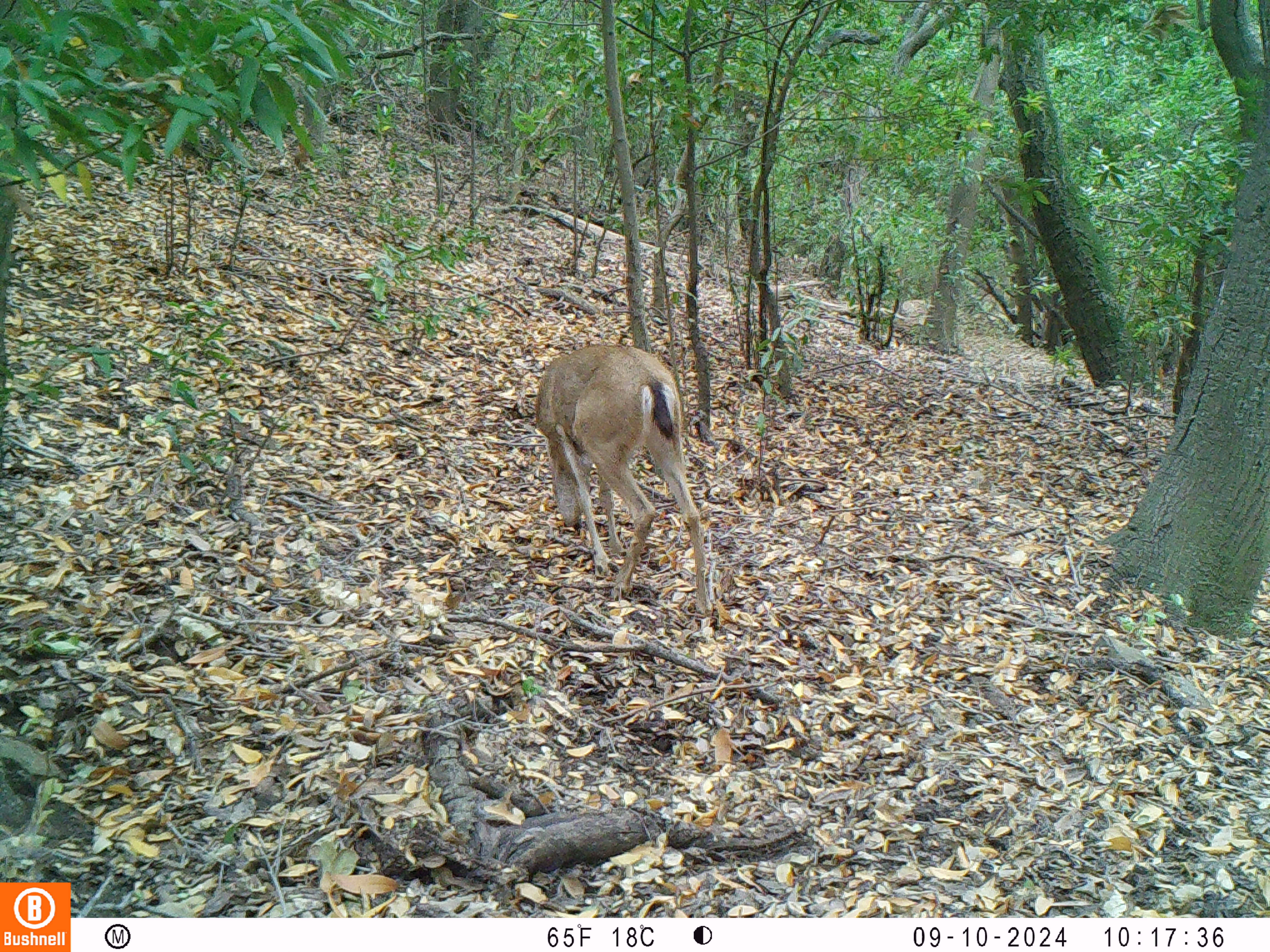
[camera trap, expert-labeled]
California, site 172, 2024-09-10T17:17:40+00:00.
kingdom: Animalia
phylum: Chordata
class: Mammalia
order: Artiodactyla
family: Cervidae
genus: Odocoileus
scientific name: Odocoileus hemionus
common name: mule deer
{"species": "mule deer (Odocoileus hemionus)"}